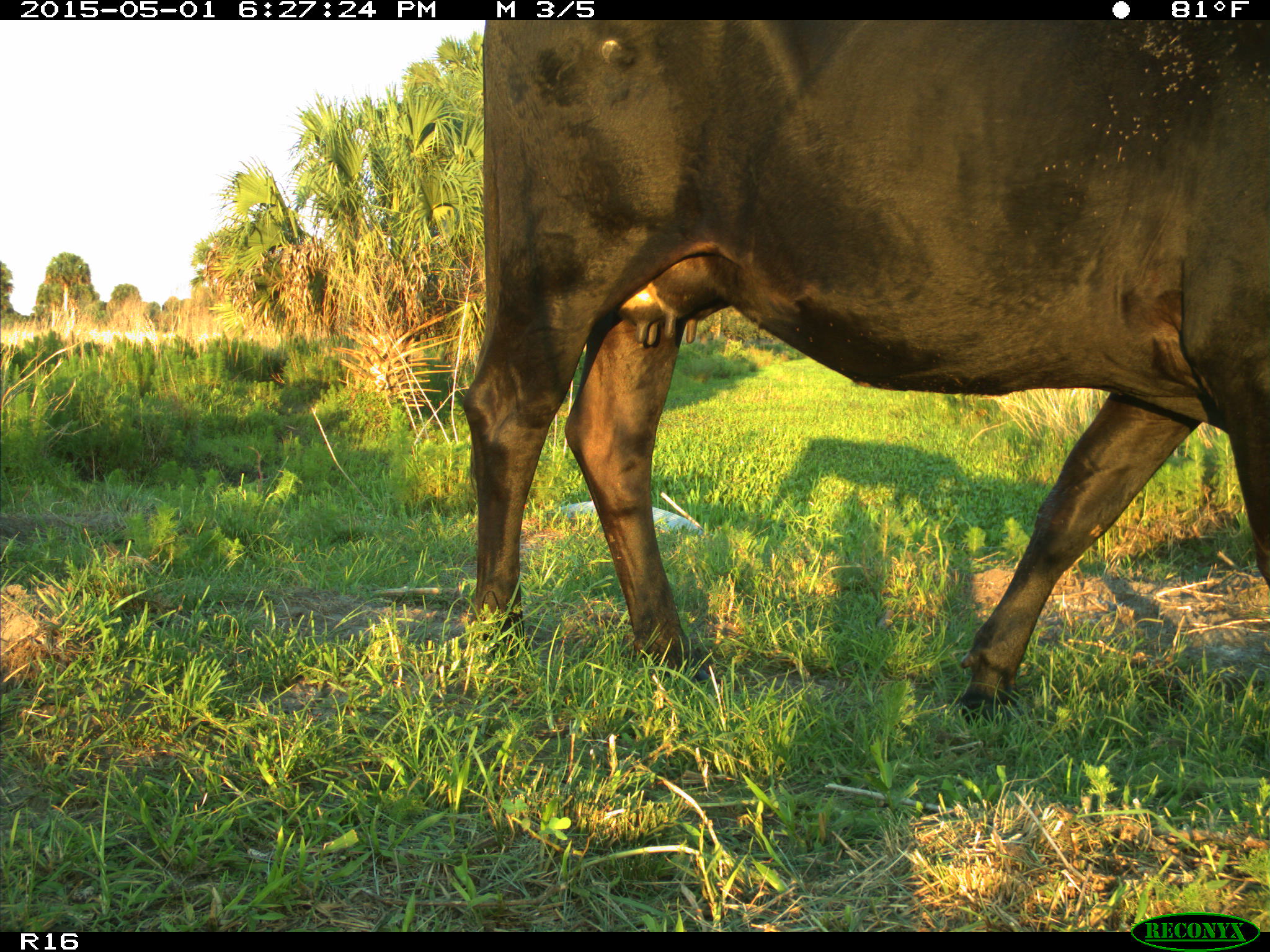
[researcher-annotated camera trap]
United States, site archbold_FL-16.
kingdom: Animalia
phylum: Chordata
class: Mammalia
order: Artiodactyla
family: Bovidae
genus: Bos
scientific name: Bos taurus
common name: domestic cow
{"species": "Bos taurus (domestic cow)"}